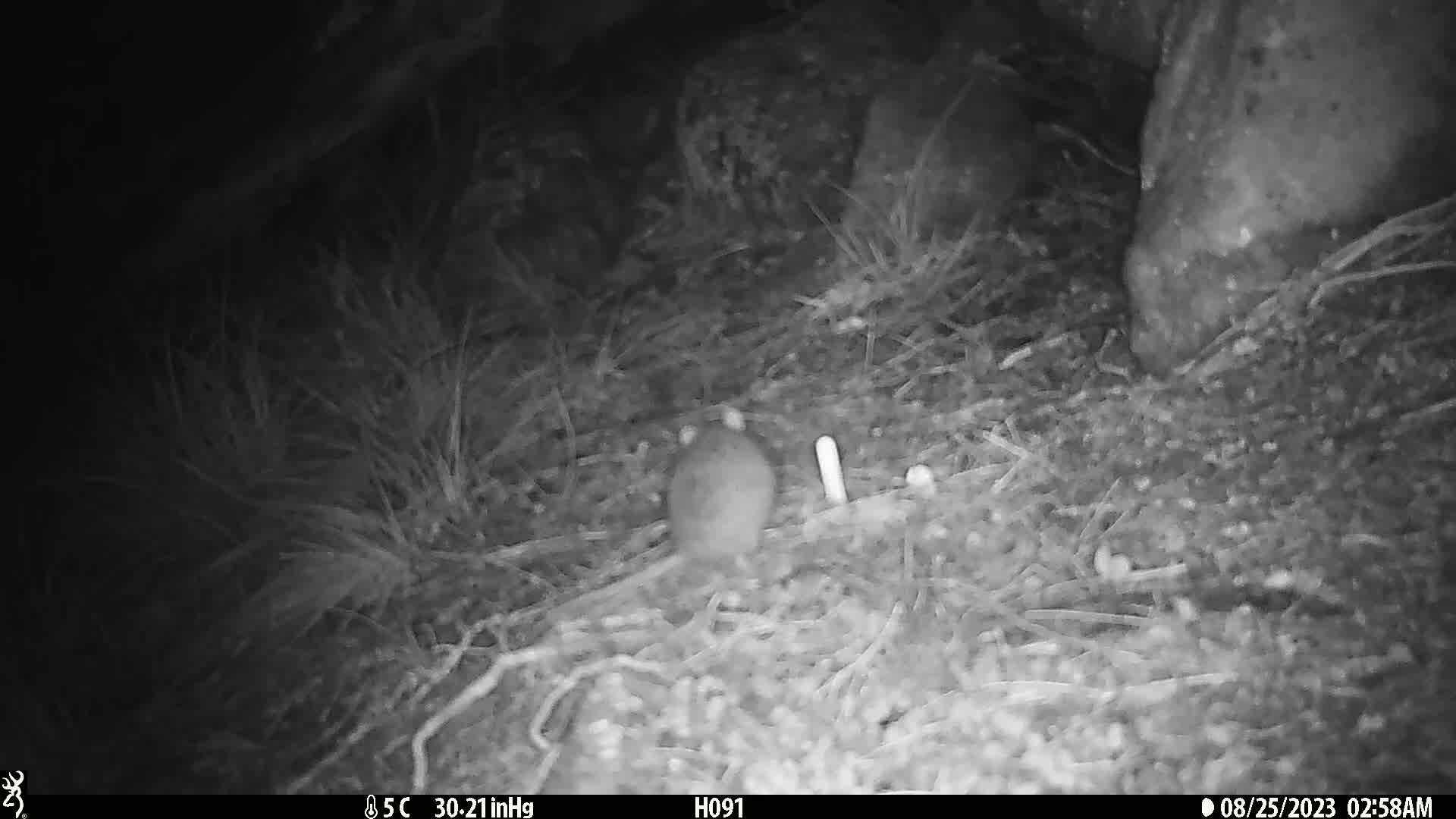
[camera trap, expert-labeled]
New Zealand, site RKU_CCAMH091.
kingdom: Animalia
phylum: Chordata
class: Mammalia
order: Rodentia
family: Muridae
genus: Rattus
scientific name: Rattus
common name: rat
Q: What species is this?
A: Rat (Rattus).